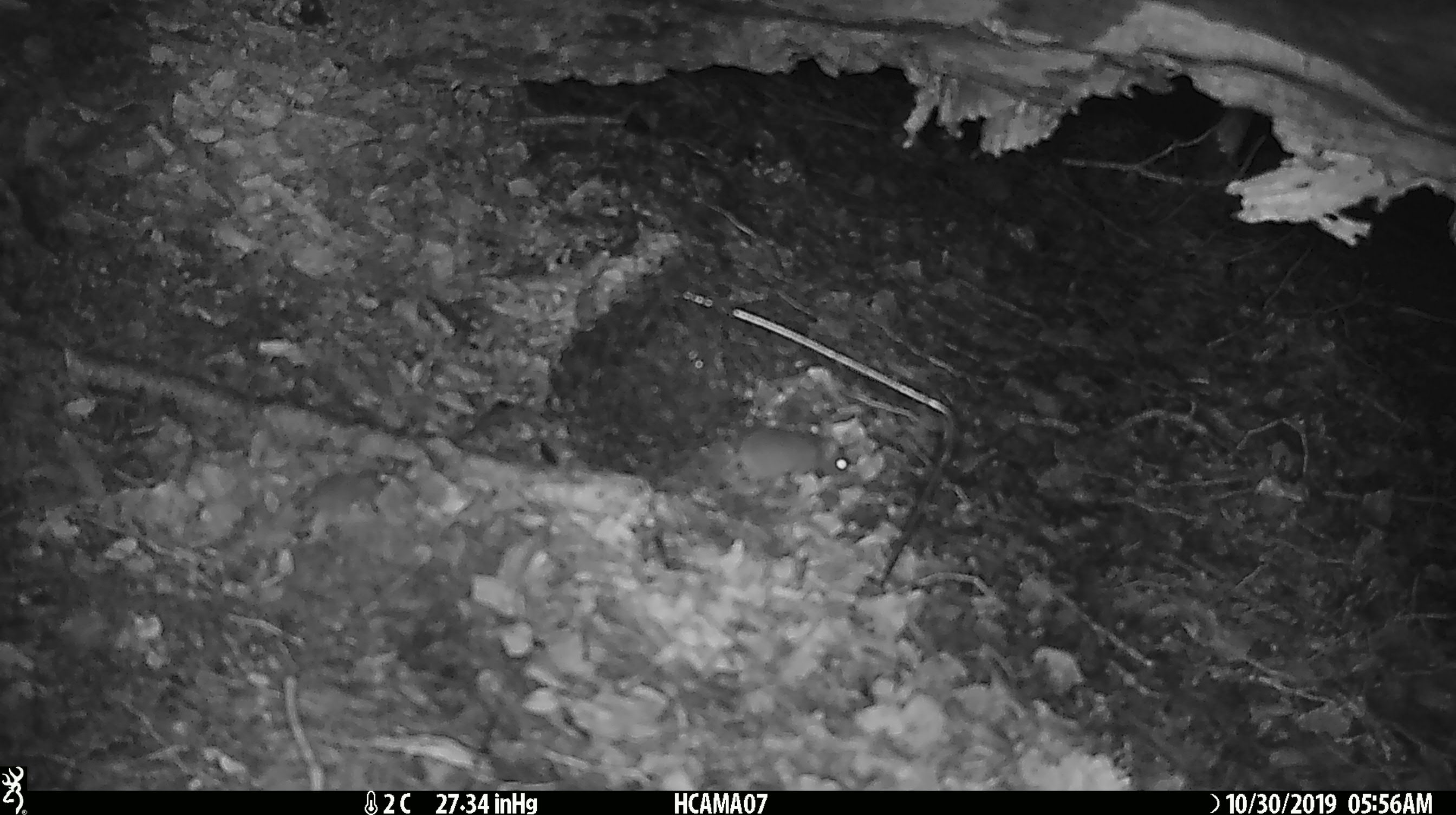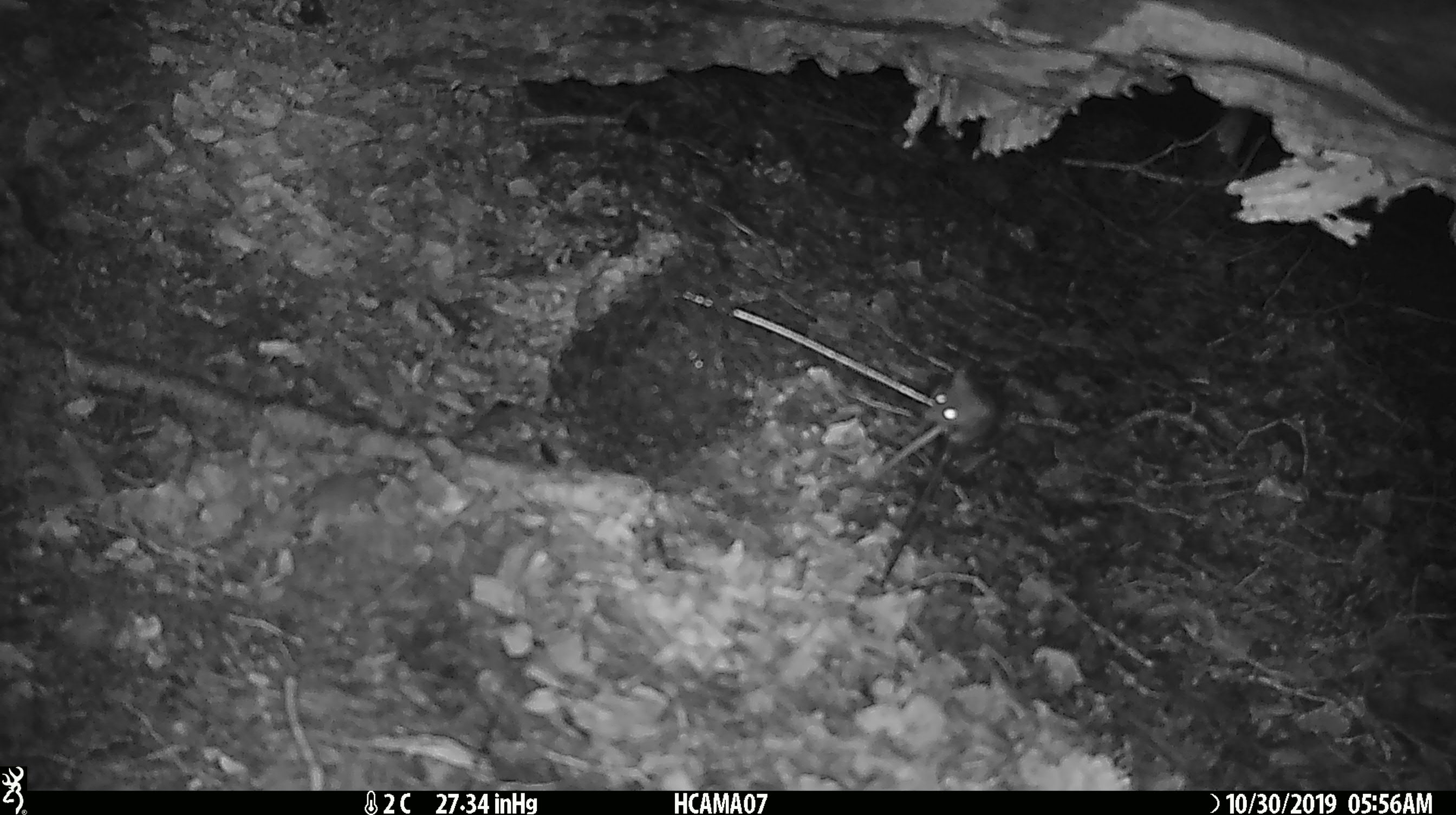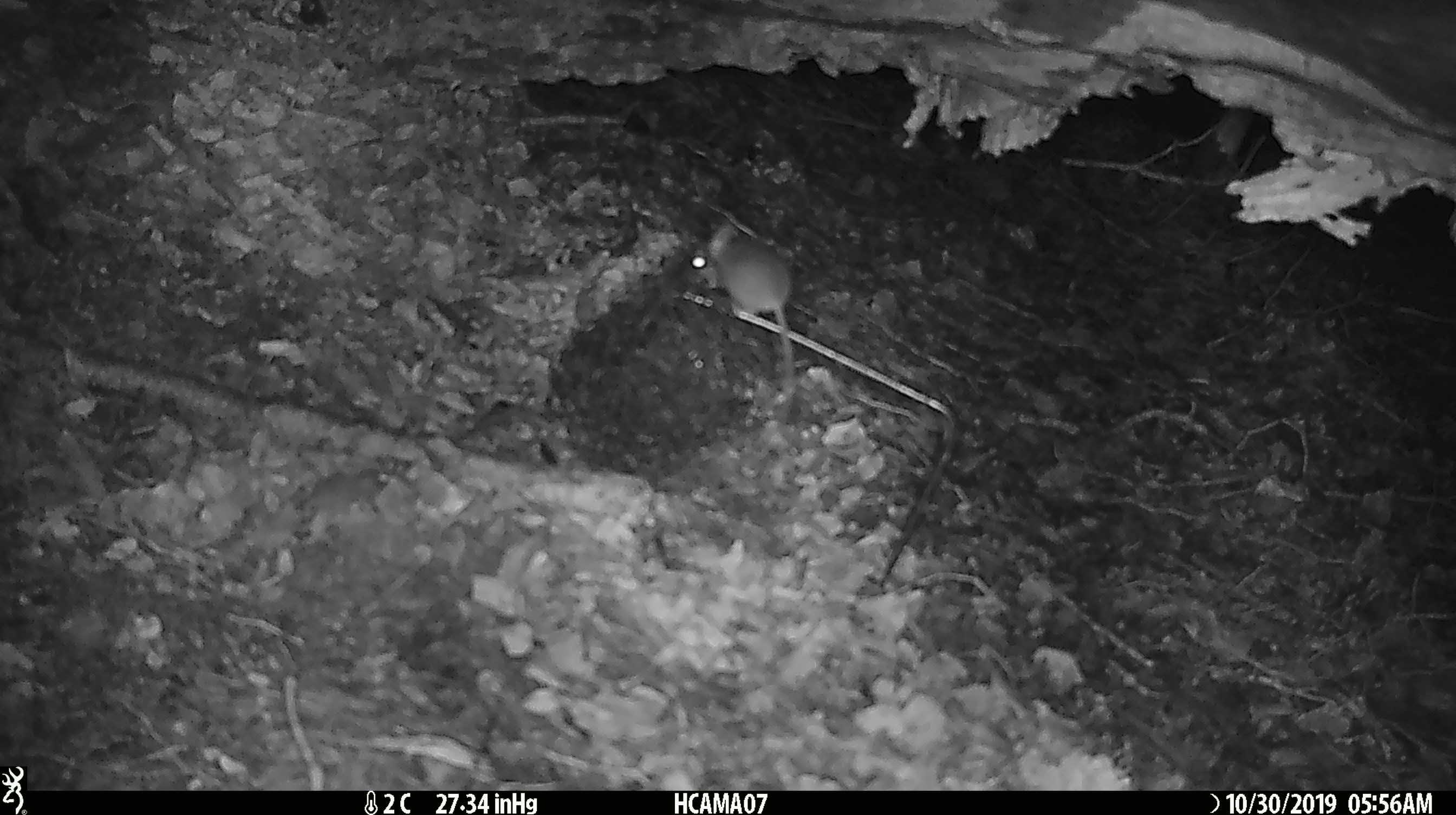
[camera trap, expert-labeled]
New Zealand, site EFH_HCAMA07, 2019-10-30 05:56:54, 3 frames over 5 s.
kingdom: Animalia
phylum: Chordata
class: Mammalia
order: Rodentia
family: Muridae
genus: Mus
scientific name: Mus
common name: mouse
Mouse (Mus).